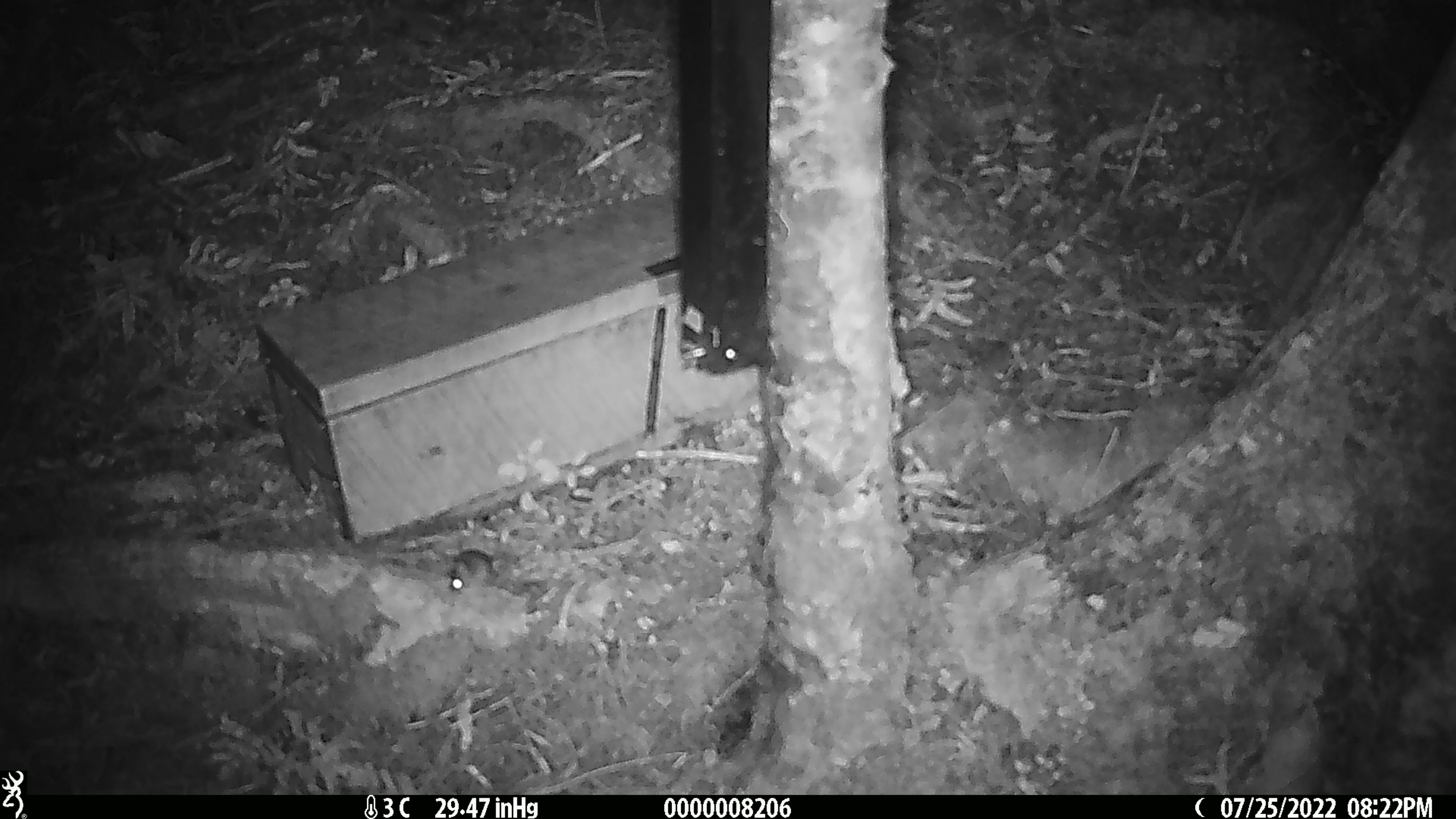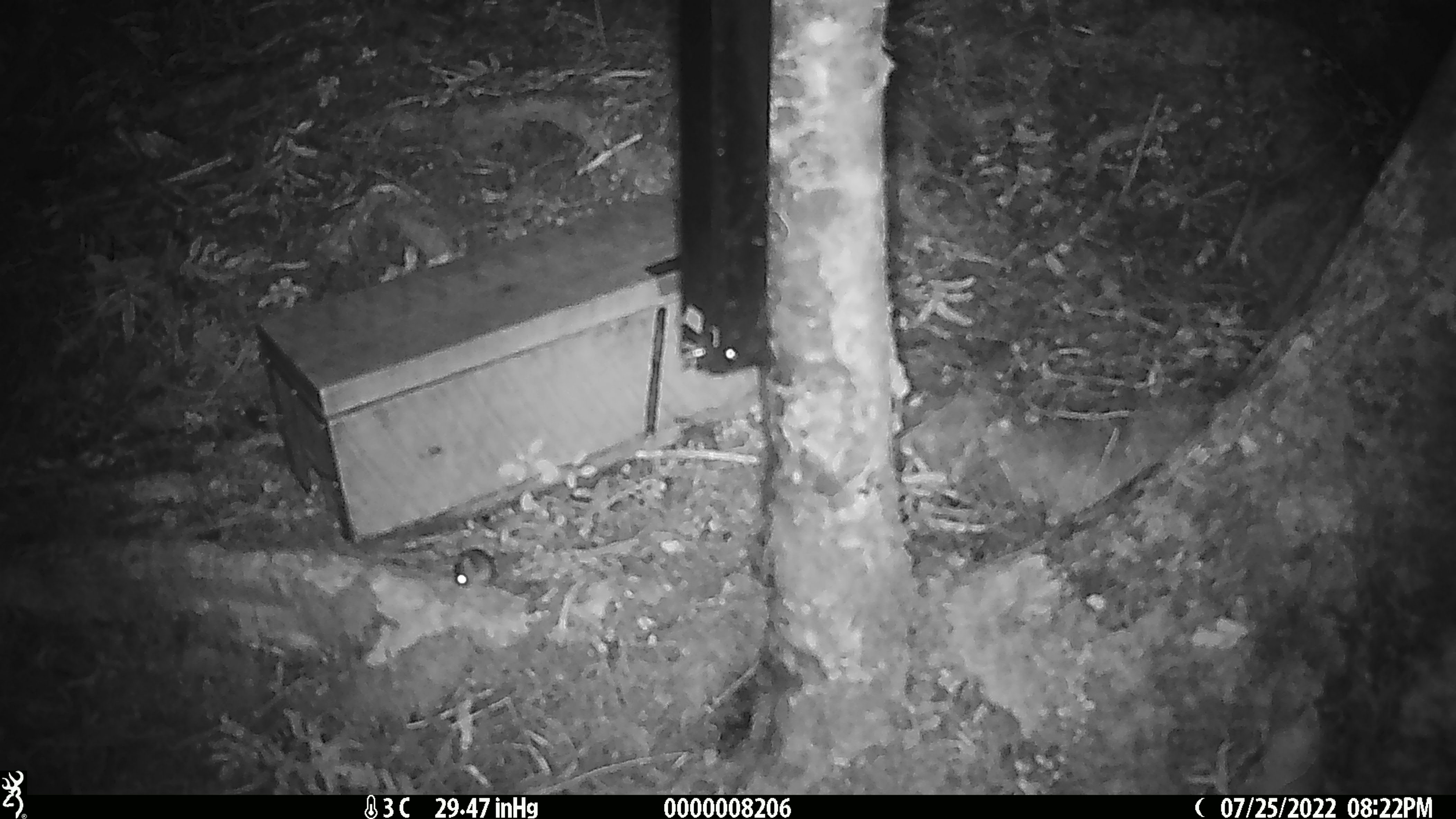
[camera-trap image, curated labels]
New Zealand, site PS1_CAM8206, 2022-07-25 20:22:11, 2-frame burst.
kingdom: Animalia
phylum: Chordata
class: Mammalia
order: Rodentia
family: Muridae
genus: Mus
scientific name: Mus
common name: mouse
Mouse (Mus).